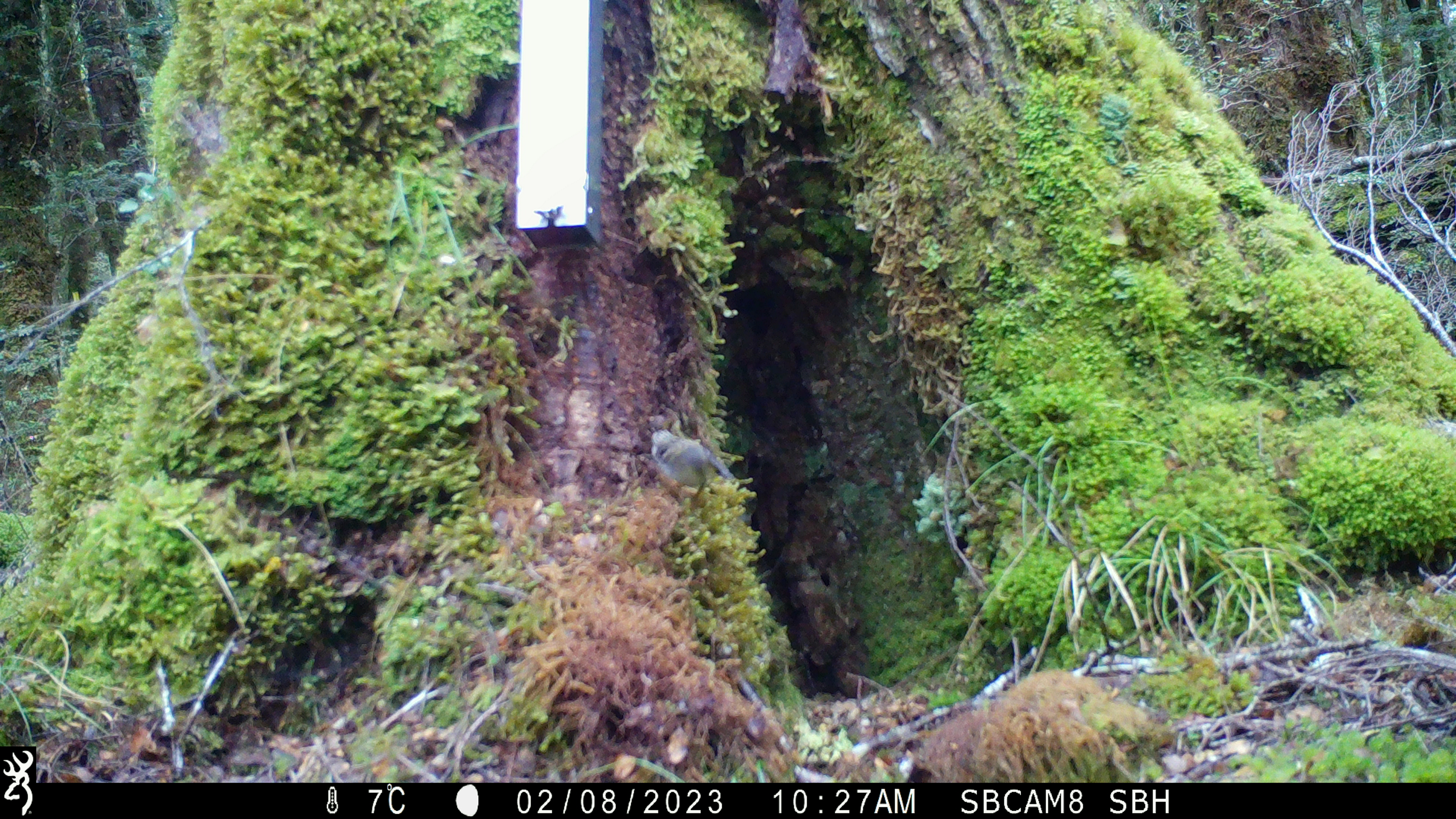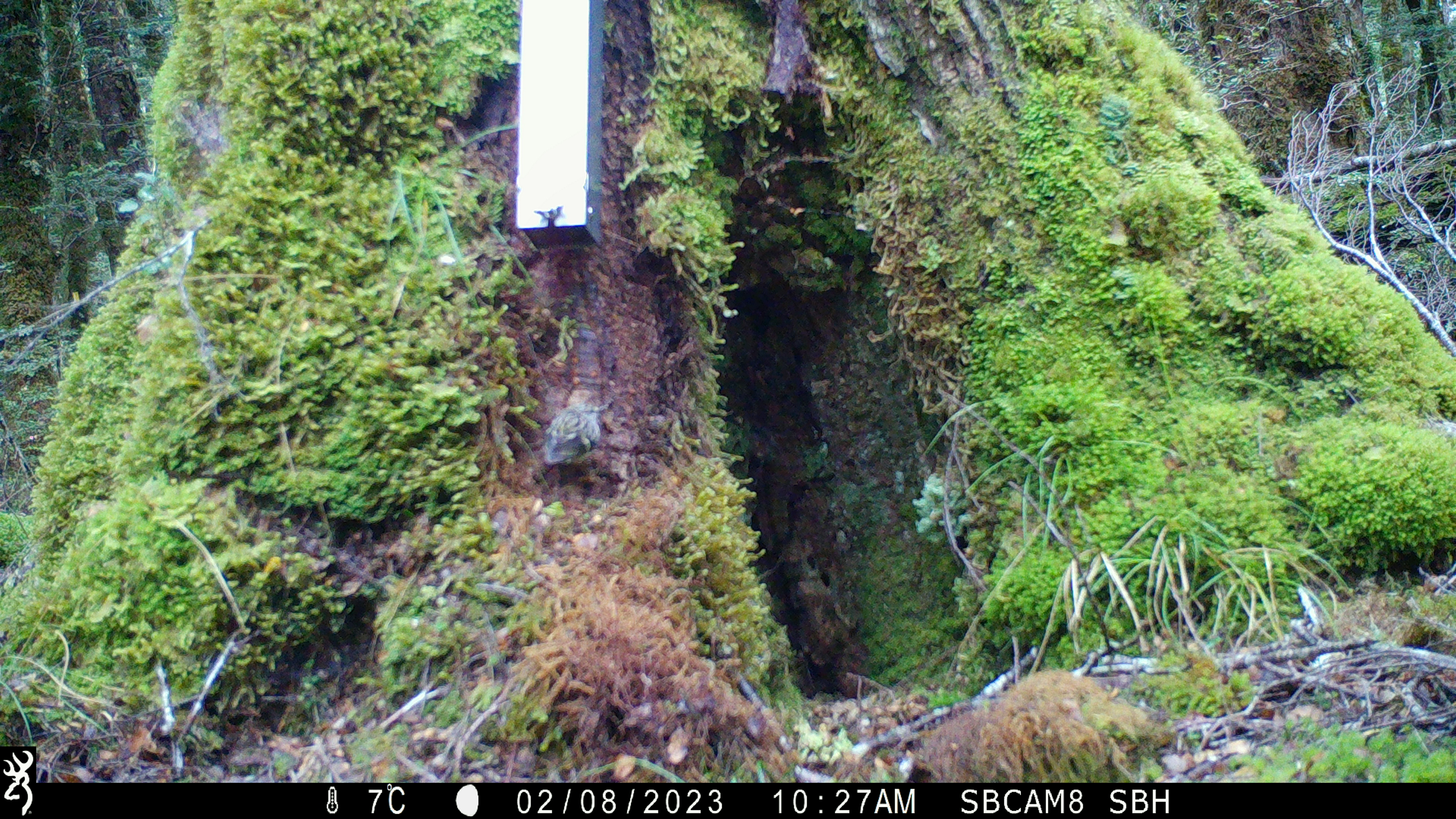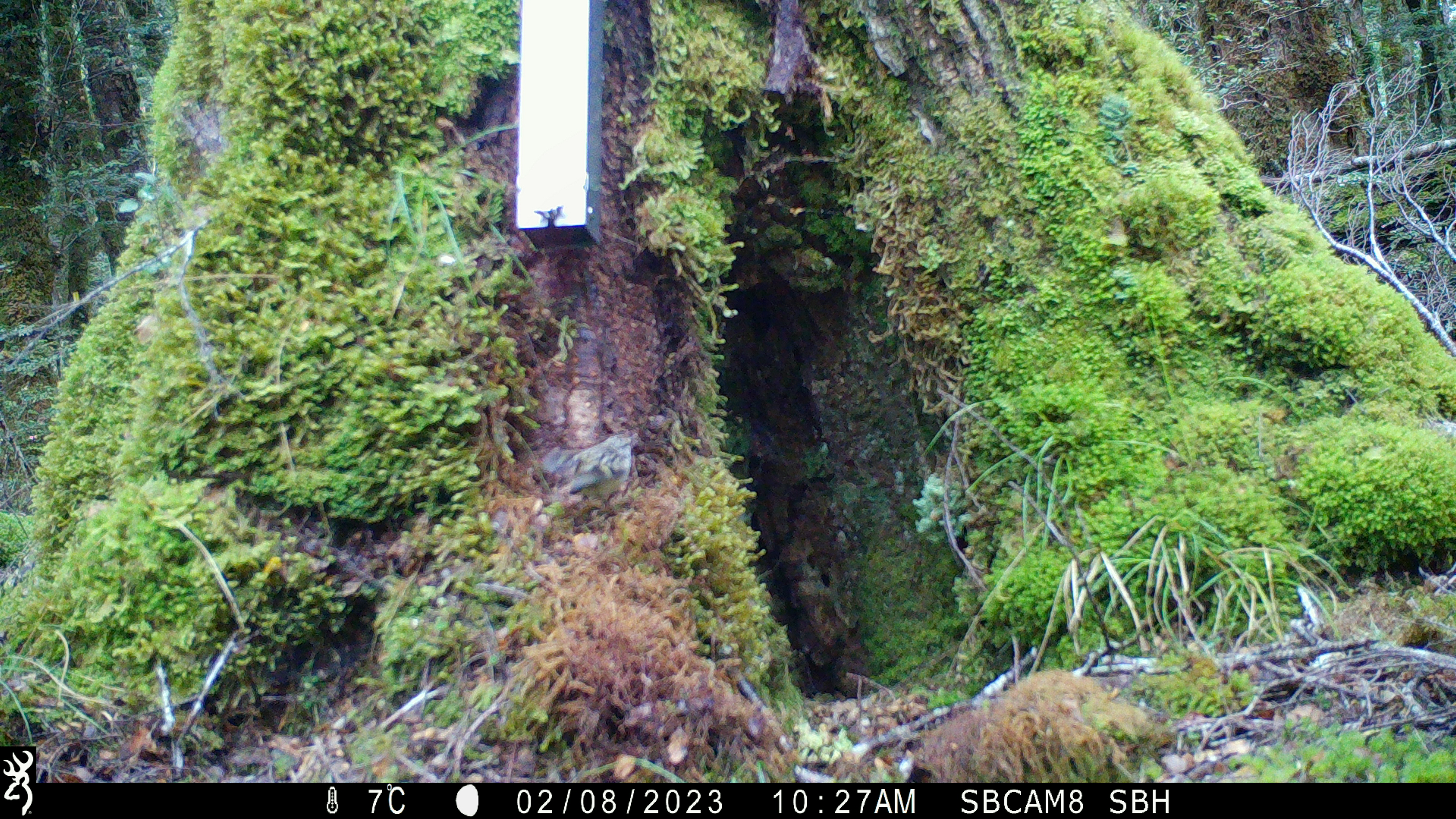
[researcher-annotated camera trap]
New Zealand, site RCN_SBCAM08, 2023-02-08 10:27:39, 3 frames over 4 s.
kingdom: Animalia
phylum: Chordata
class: Aves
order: Passeriformes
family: Acanthisittidae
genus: Acanthisitta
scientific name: Acanthisitta chloris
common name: rifleman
Rifleman (Acanthisitta chloris).